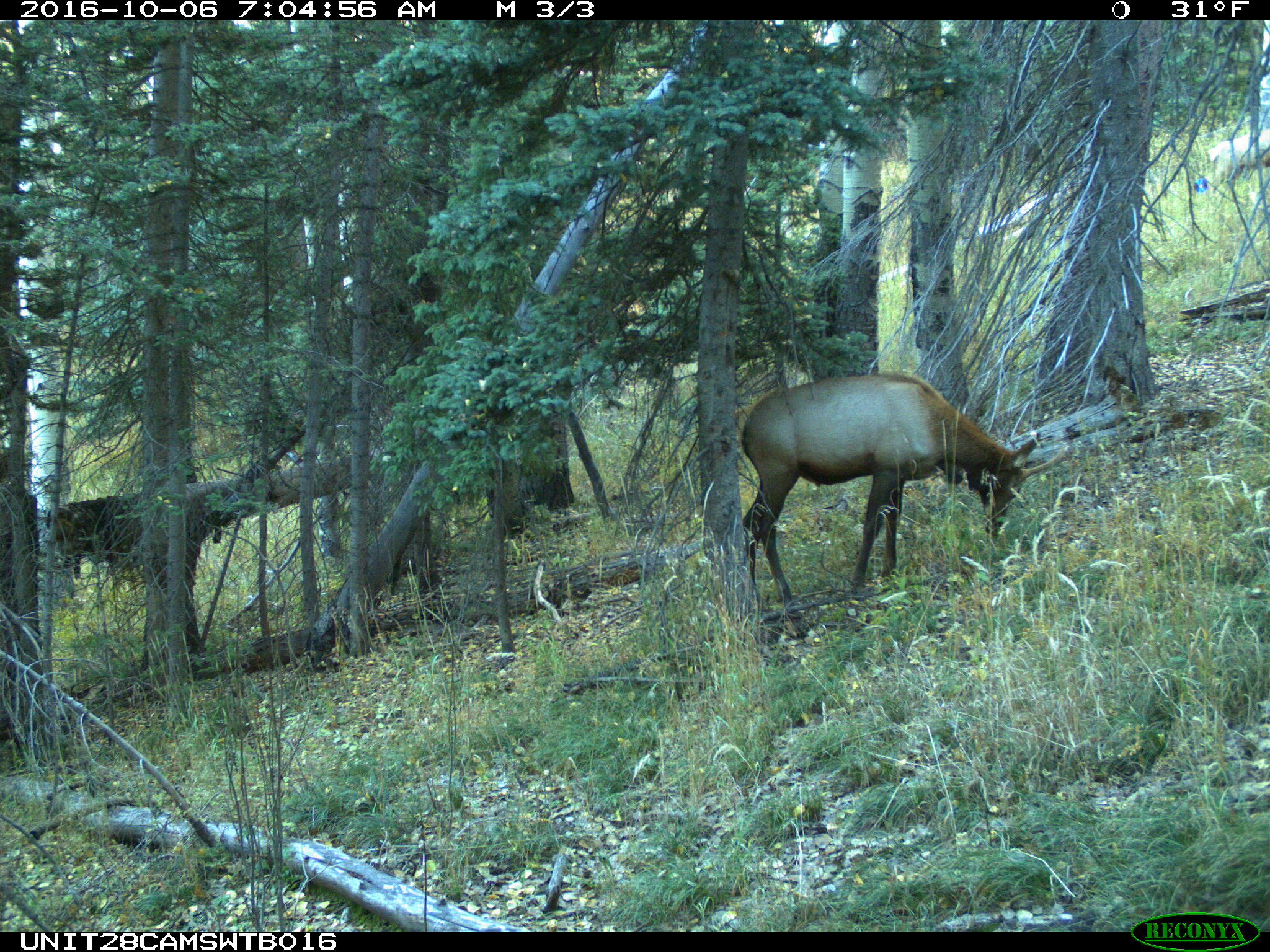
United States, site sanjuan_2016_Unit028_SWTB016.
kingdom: Animalia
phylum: Chordata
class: Mammalia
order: Artiodactyla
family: Cervidae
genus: Cervus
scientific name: Cervus elaphus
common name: red deer